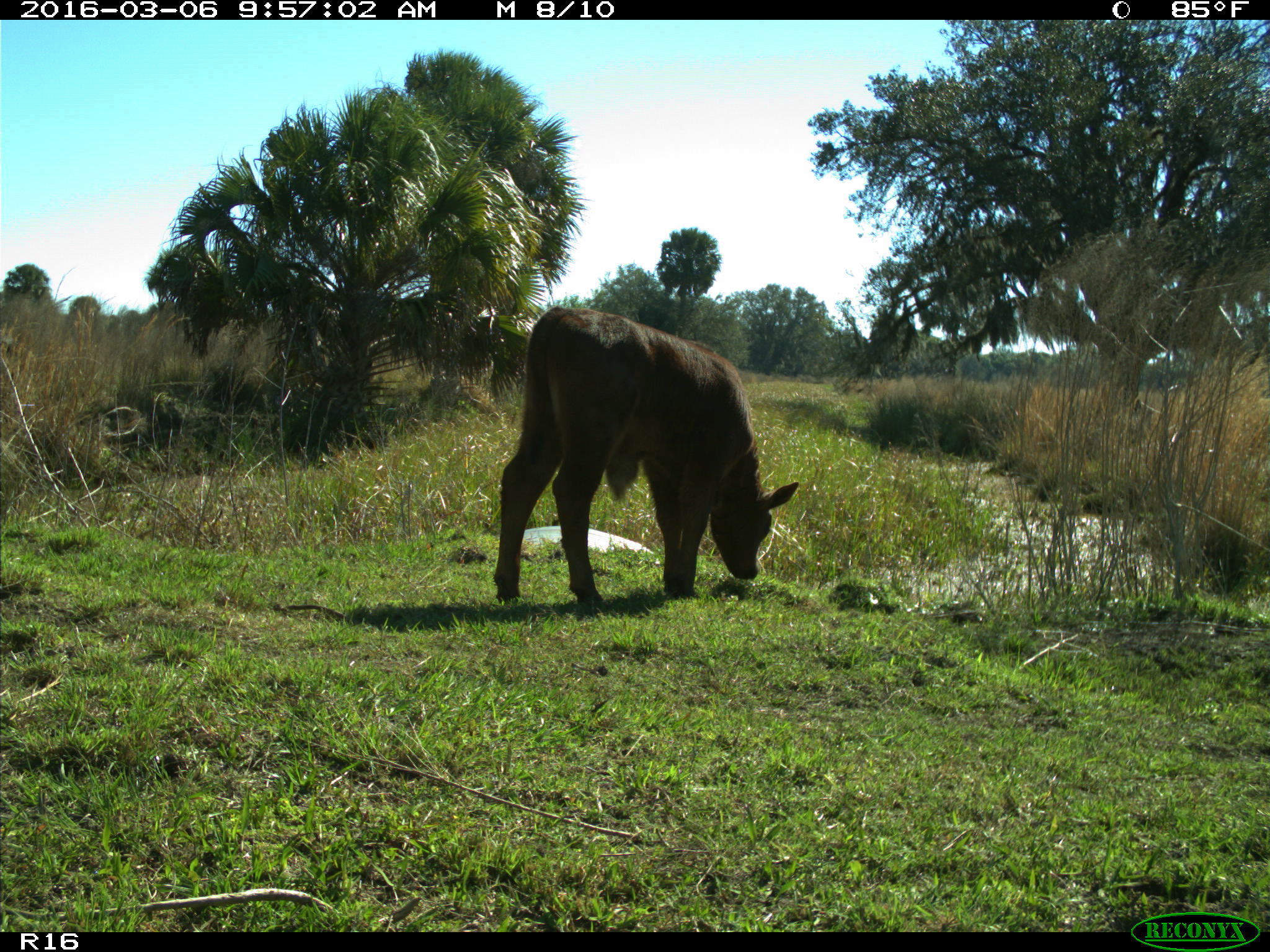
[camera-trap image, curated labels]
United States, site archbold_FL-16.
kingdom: Animalia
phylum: Chordata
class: Mammalia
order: Artiodactyla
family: Bovidae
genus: Bos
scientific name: Bos taurus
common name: domestic cow